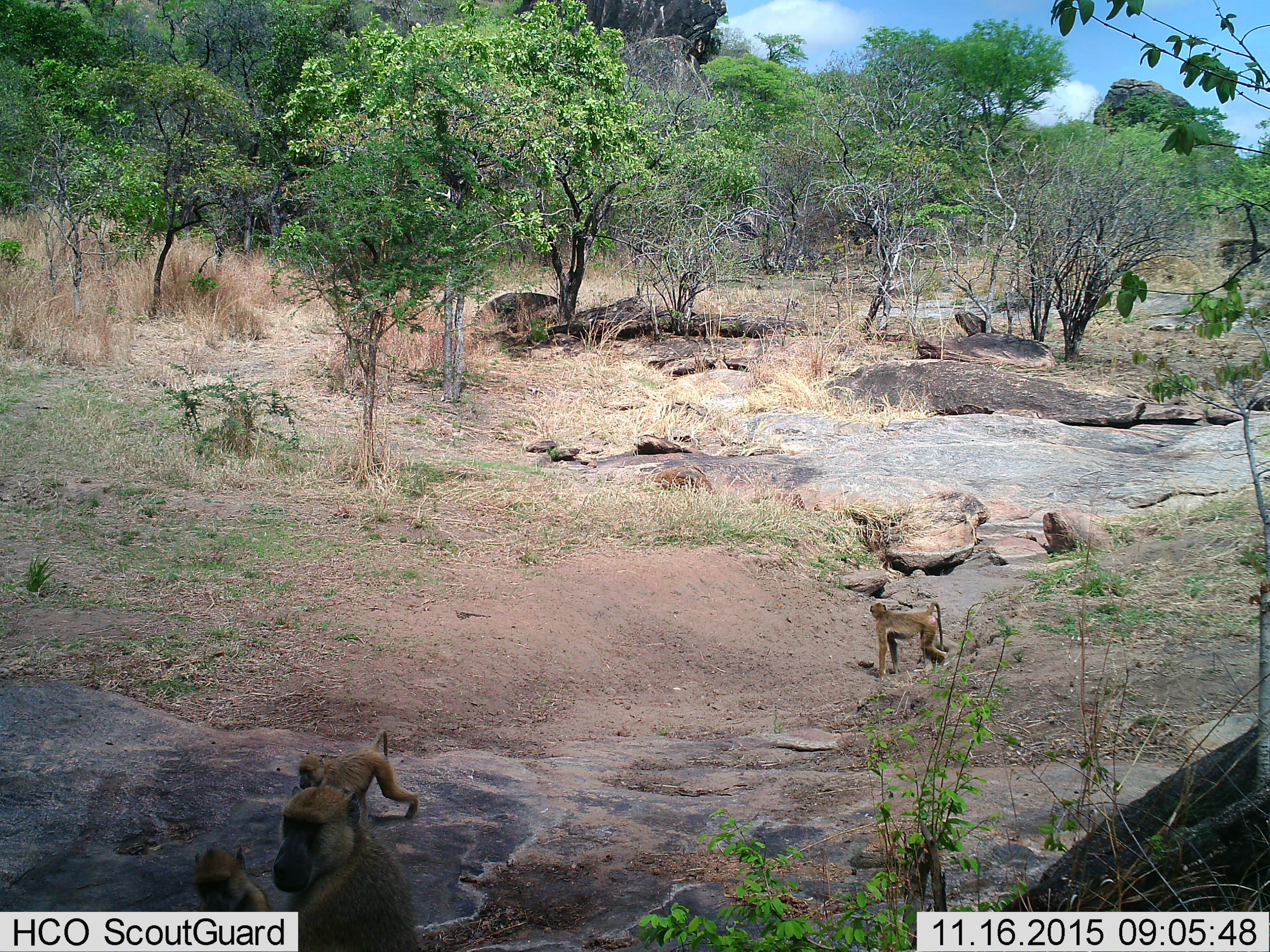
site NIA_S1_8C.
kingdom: Animalia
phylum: Chordata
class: Mammalia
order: Primates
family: Cercopithecidae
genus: Papio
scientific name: Papio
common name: baboon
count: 4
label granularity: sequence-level